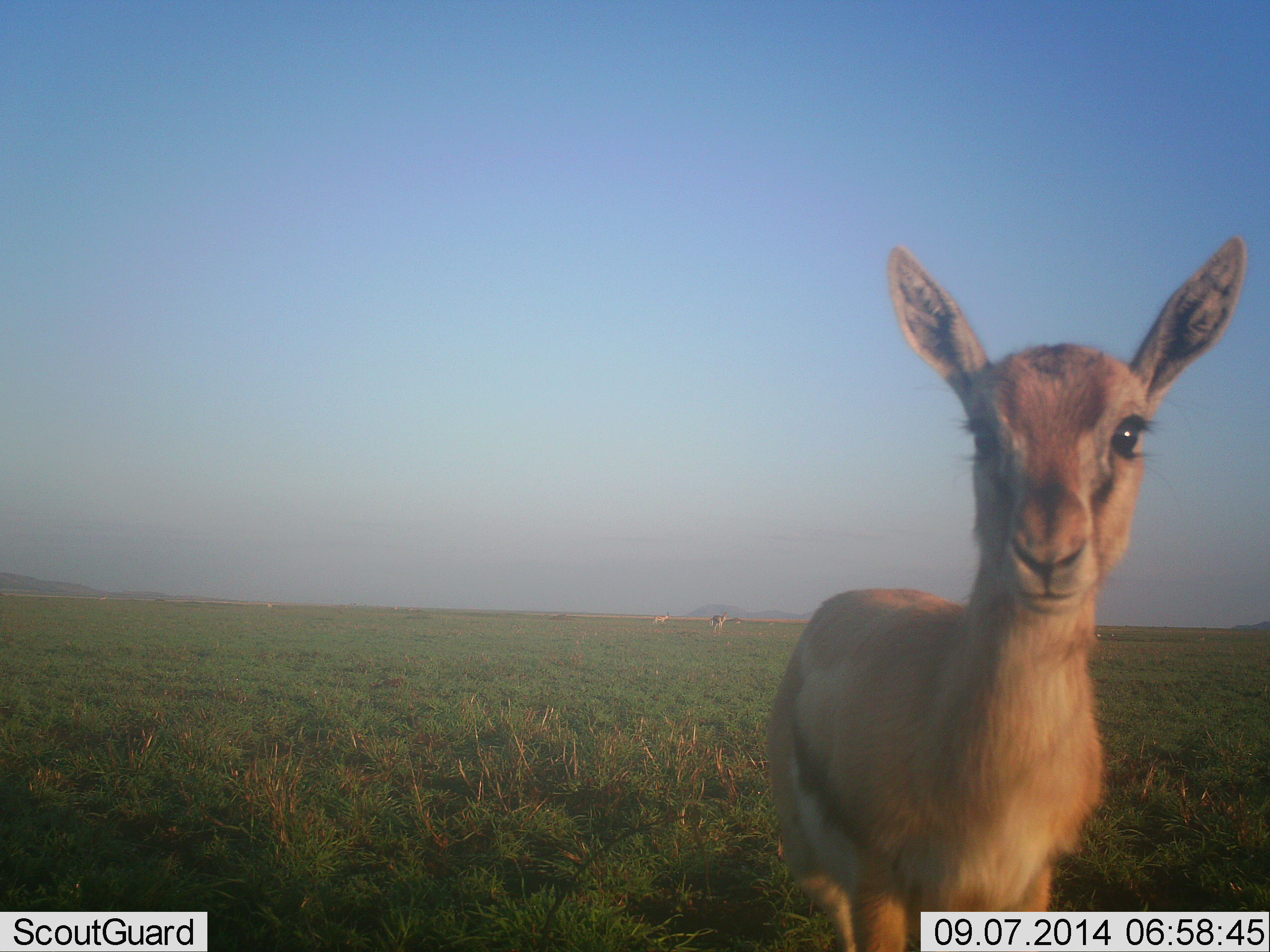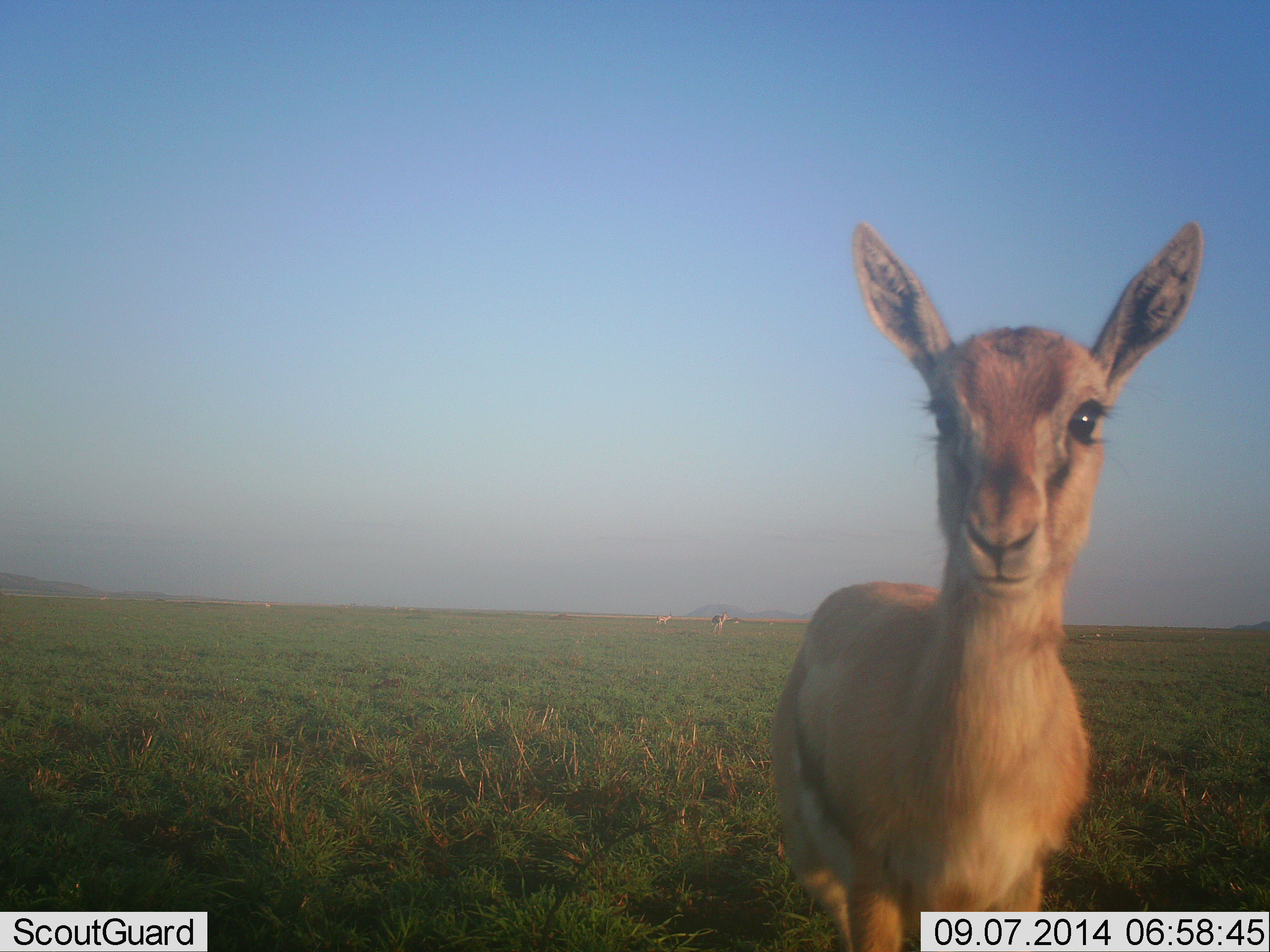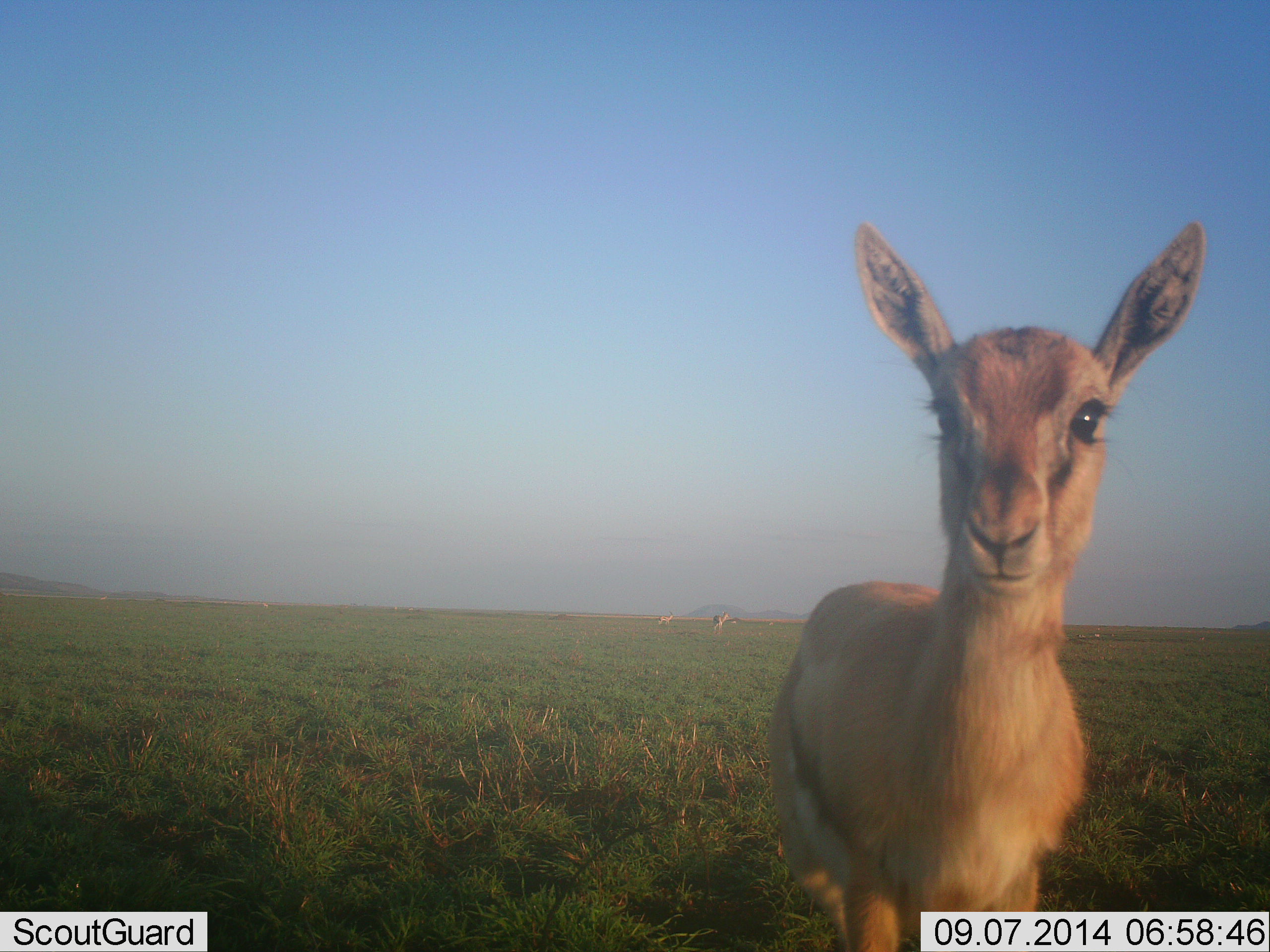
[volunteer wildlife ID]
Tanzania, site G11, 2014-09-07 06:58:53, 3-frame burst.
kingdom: Animalia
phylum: Chordata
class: Mammalia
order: Artiodactyla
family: Bovidae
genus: Eudorcas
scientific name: Eudorcas thomsonii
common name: thomson's gazelle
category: gazellethomsons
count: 3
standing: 80%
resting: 0%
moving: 0%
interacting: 20%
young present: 10%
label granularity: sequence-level